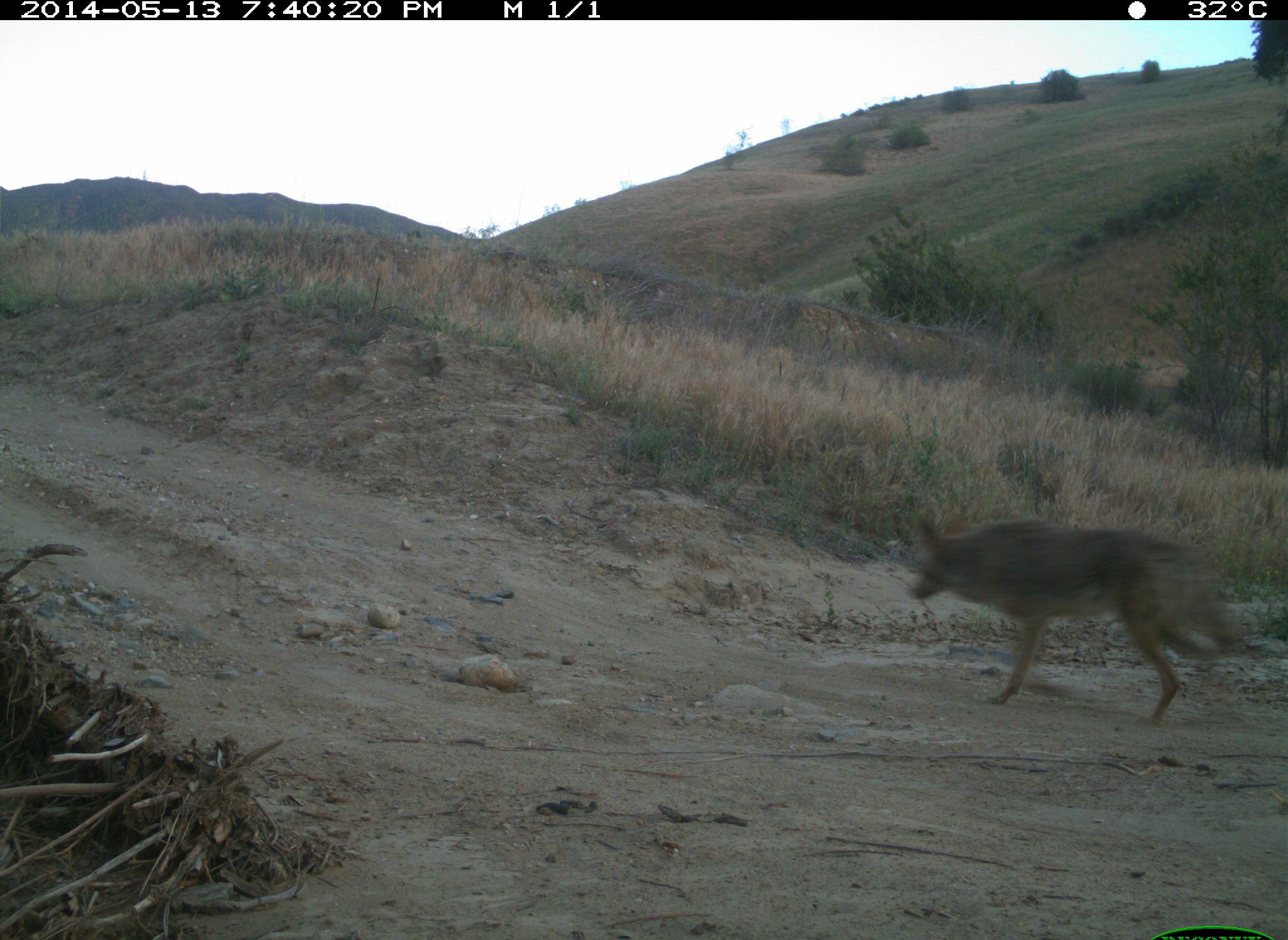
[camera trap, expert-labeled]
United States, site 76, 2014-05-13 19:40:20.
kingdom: Animalia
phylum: Chordata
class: Mammalia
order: Carnivora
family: Canidae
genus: Canis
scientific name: Canis latrans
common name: coyote